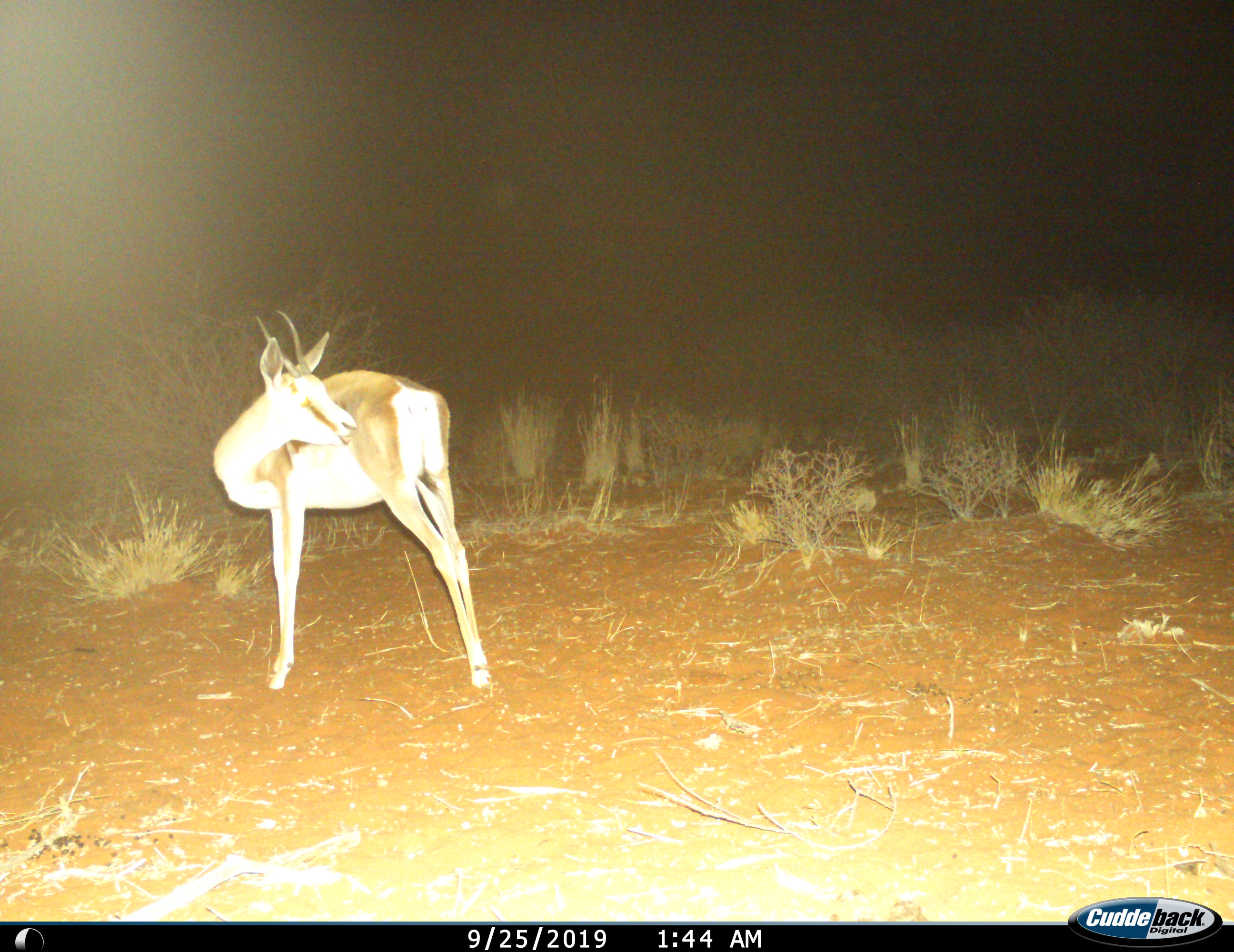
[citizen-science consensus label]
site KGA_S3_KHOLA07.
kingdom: Animalia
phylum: Chordata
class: Mammalia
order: Artiodactyla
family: Bovidae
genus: Antidorcas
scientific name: Antidorcas marsupialis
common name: springbok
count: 1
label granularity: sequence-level